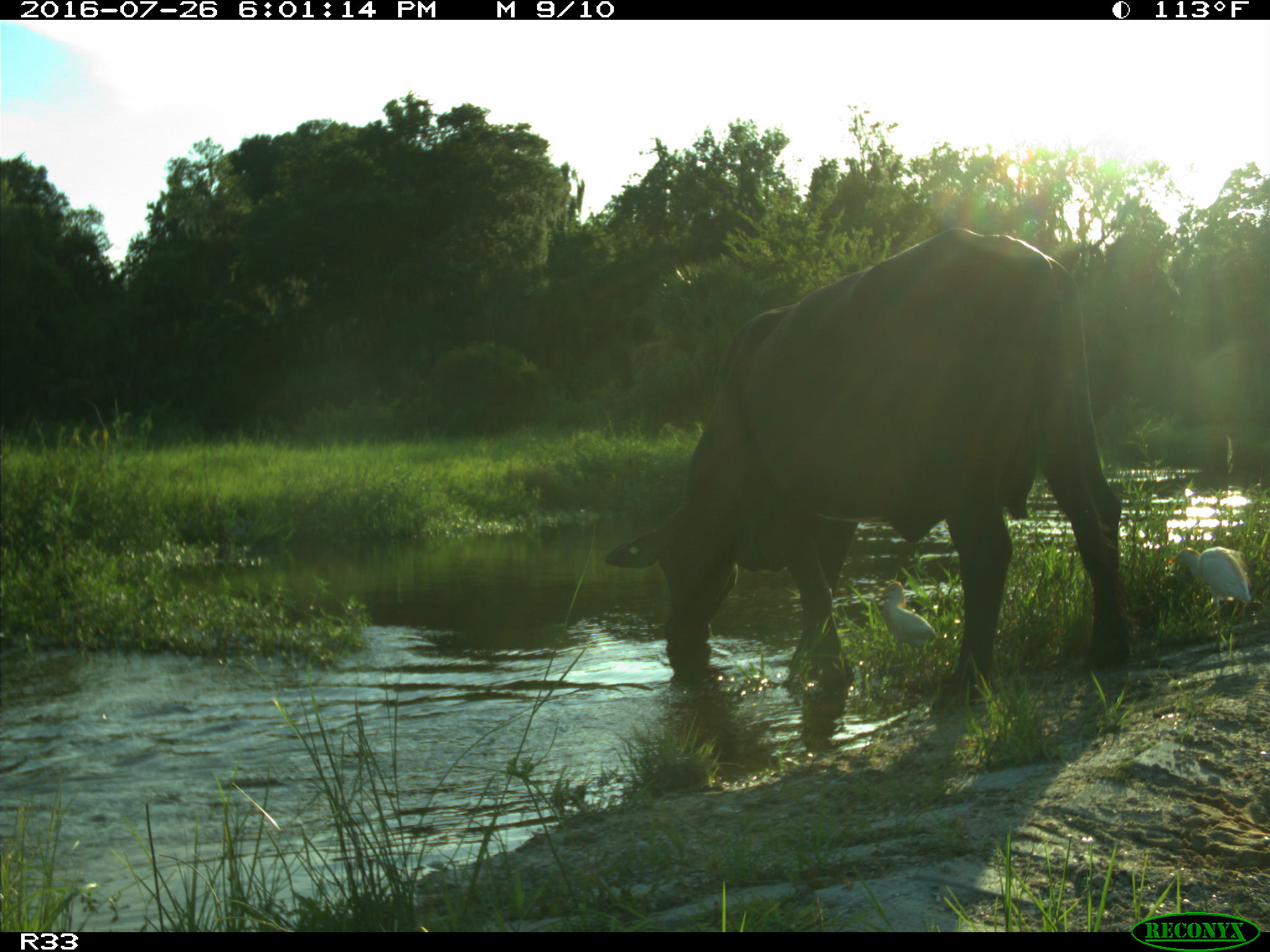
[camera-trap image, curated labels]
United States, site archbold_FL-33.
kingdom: Animalia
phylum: Chordata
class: Mammalia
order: Artiodactyla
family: Bovidae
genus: Bos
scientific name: Bos taurus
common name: domestic cow